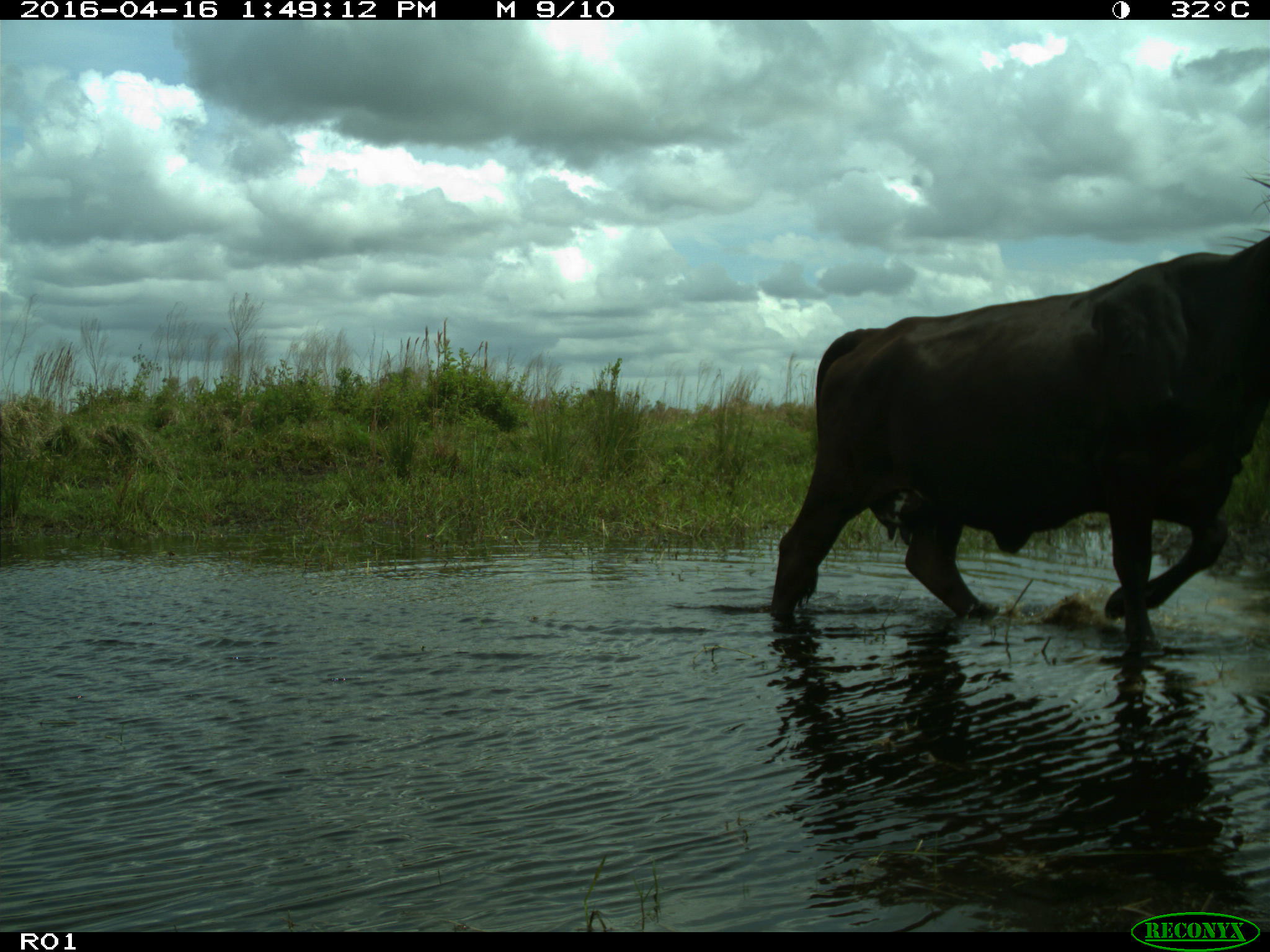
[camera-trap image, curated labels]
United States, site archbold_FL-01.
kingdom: Animalia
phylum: Chordata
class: Mammalia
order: Artiodactyla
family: Bovidae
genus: Bos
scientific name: Bos taurus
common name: domestic cow